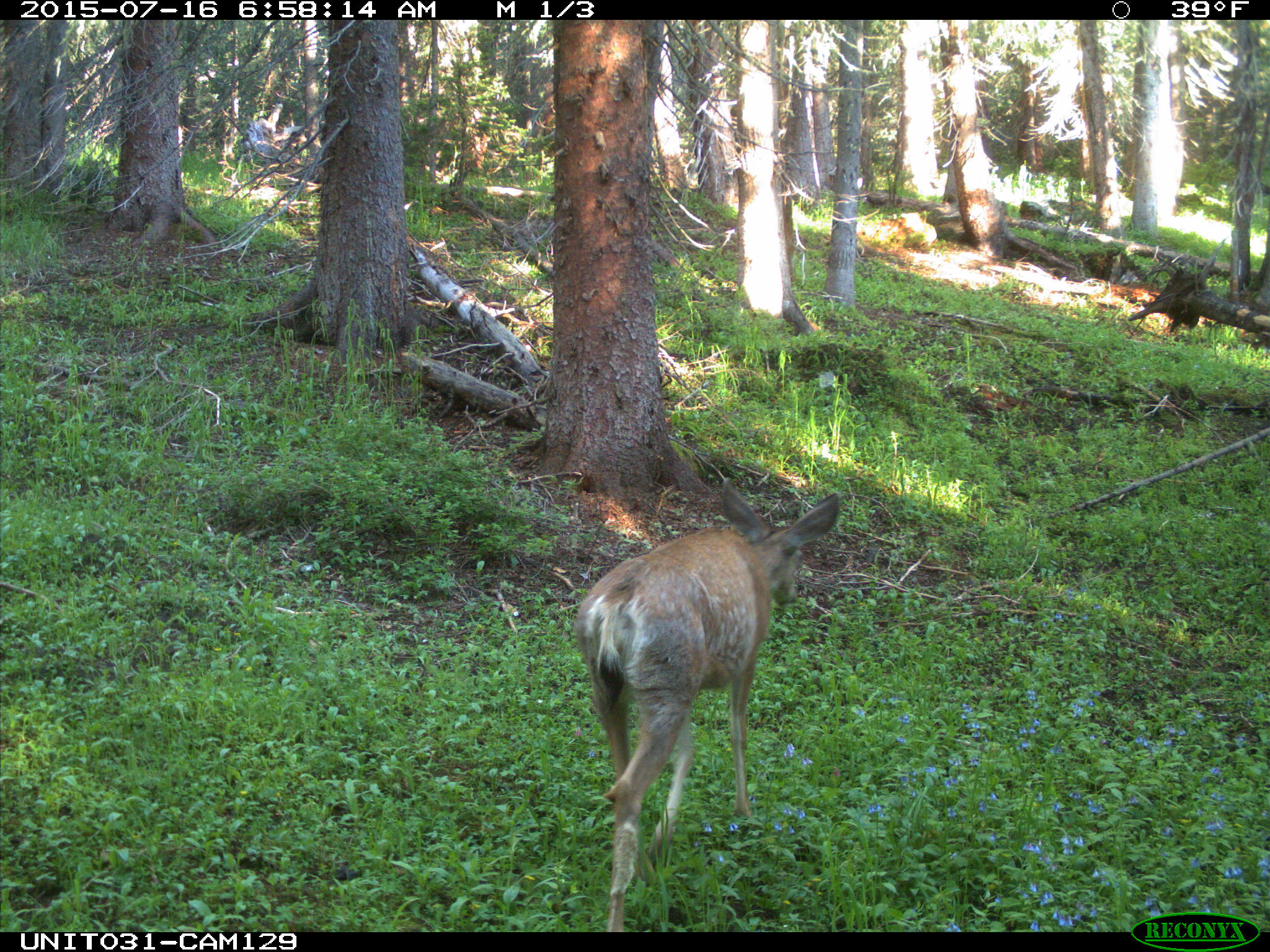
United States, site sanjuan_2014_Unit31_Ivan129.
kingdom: Animalia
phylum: Chordata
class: Mammalia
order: Artiodactyla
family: Cervidae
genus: Odocoileus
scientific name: Odocoileus hemionus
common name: mule deer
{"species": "Odocoileus hemionus (mule deer)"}